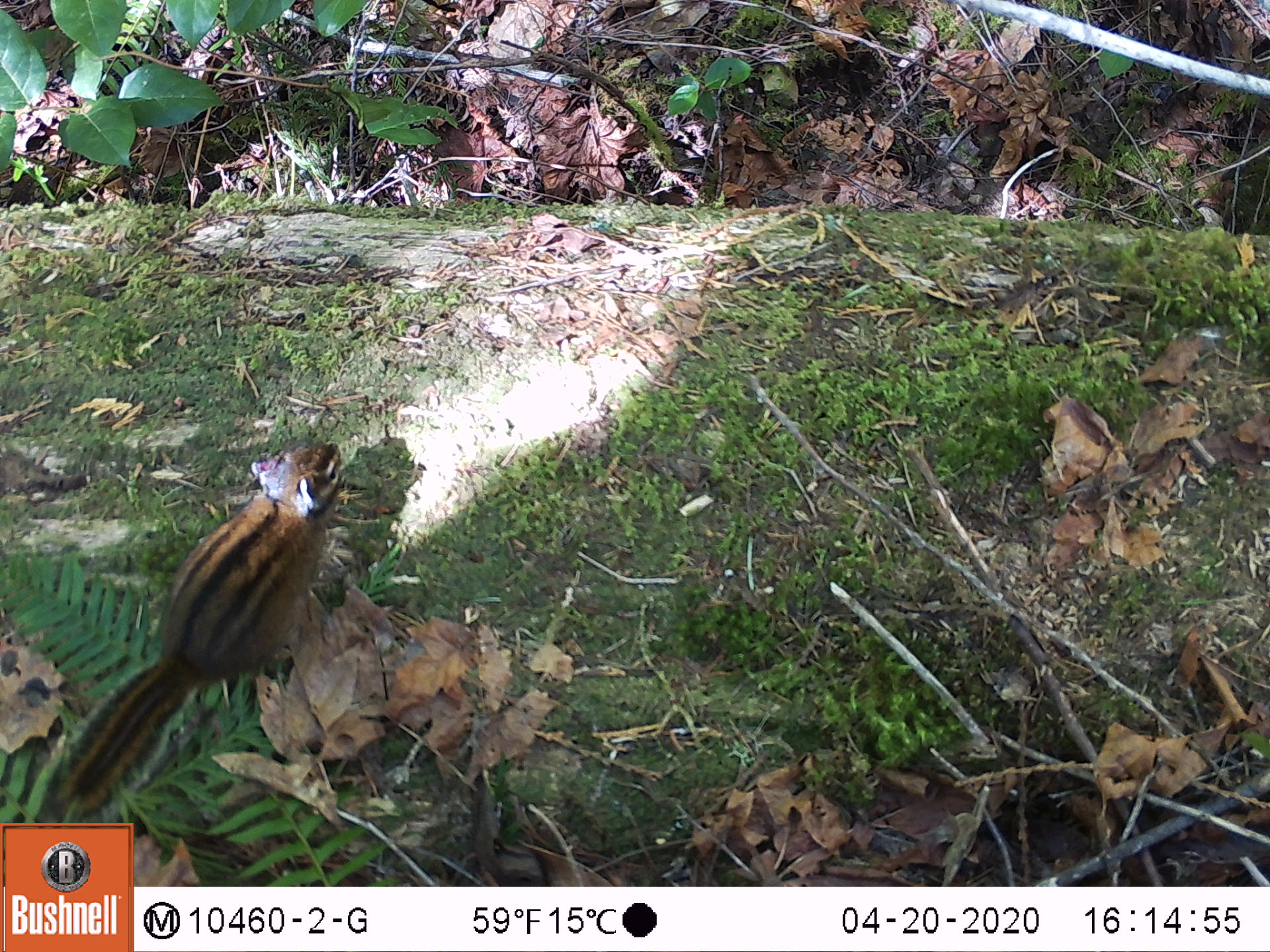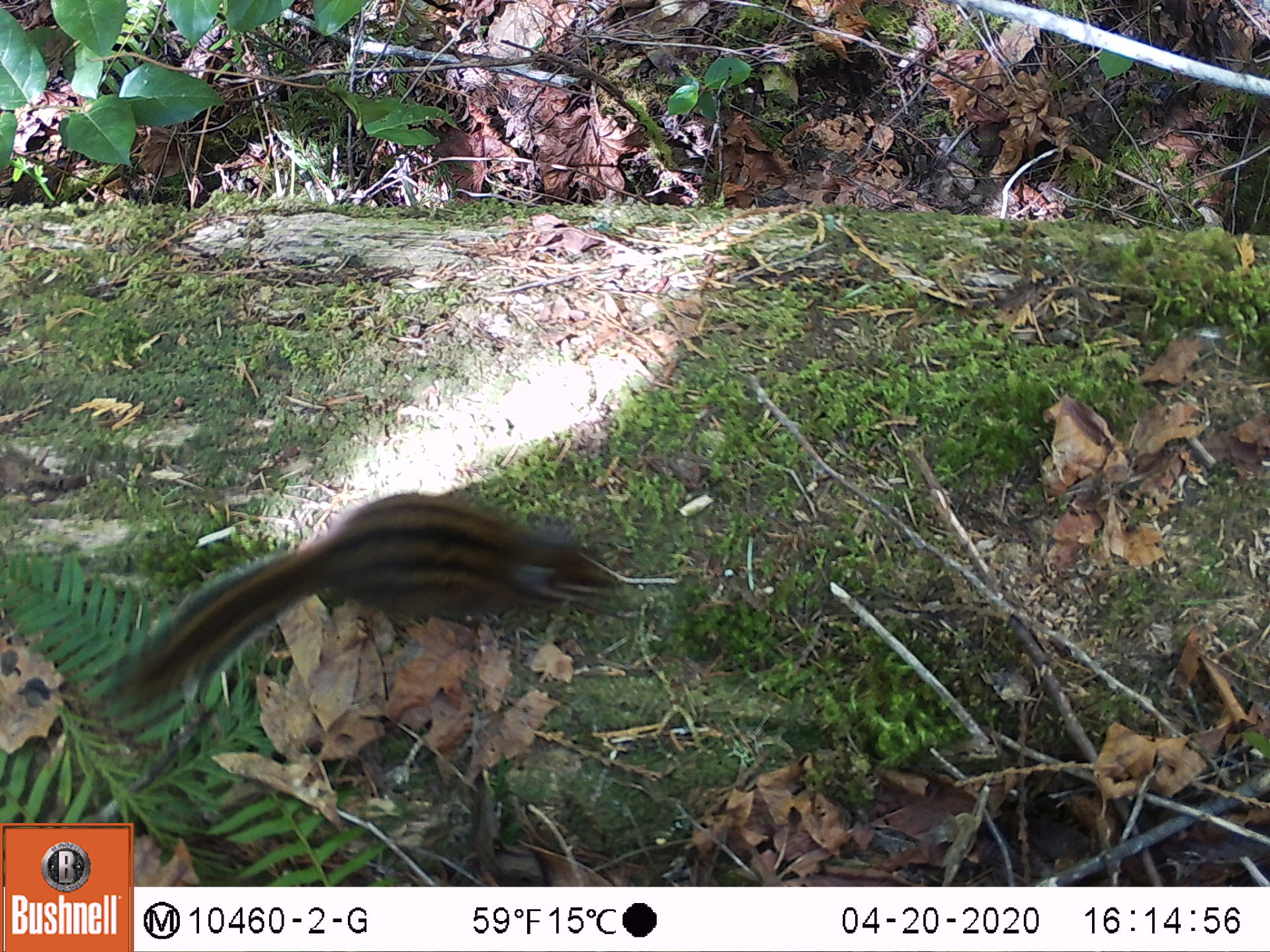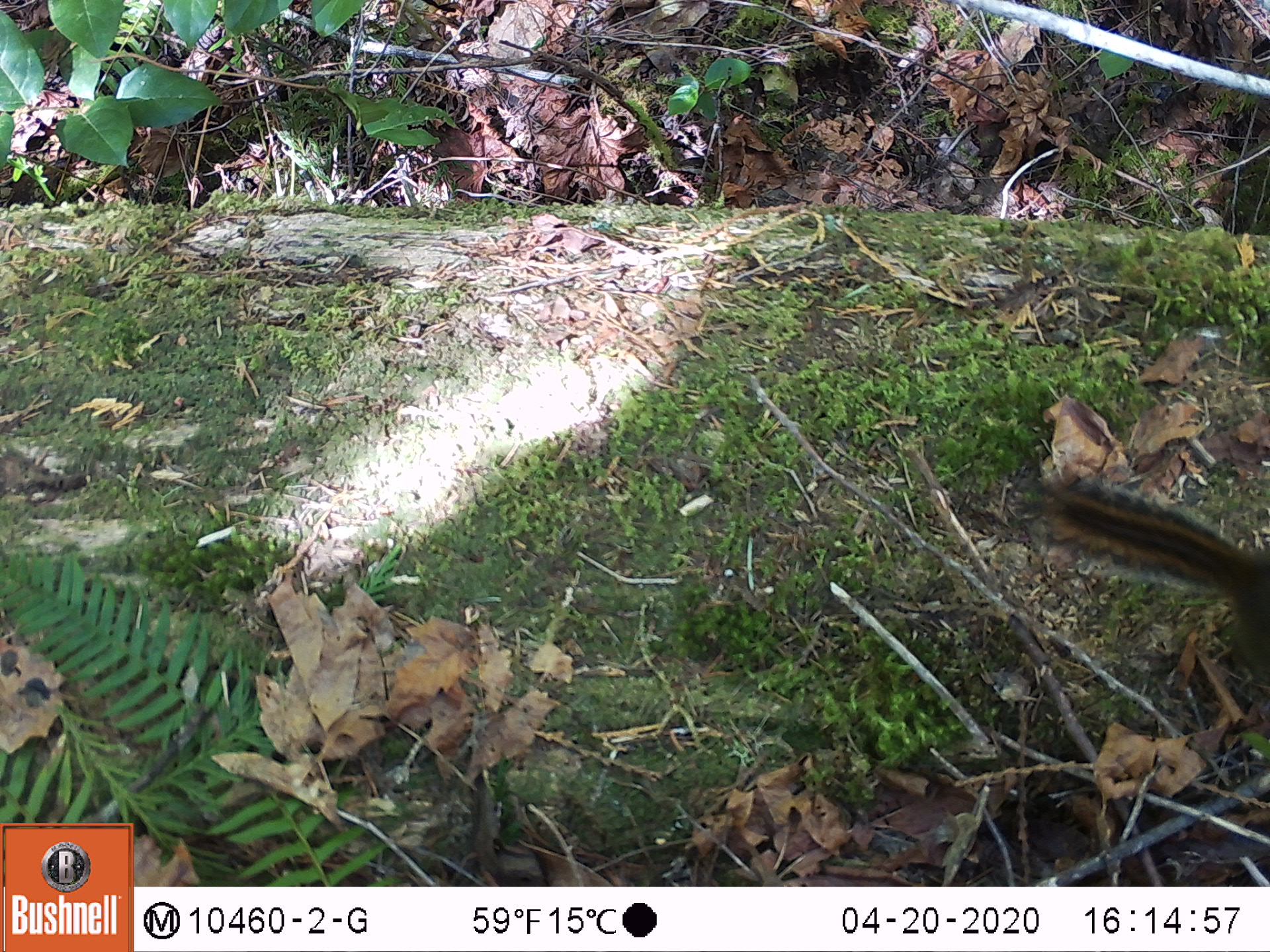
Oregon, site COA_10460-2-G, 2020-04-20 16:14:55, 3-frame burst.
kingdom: Animalia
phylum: Chordata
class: Mammalia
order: Rodentia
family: Sciuridae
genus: Neotamias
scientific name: Neotamias townsendii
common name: townsend's chipmunk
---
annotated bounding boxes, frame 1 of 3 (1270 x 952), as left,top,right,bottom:
townsend's chipmunk: 41,436,347,809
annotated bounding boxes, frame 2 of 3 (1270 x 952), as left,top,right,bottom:
townsend's chipmunk: 95,484,626,730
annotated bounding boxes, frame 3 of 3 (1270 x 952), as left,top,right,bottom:
townsend's chipmunk: 1010,463,1266,684